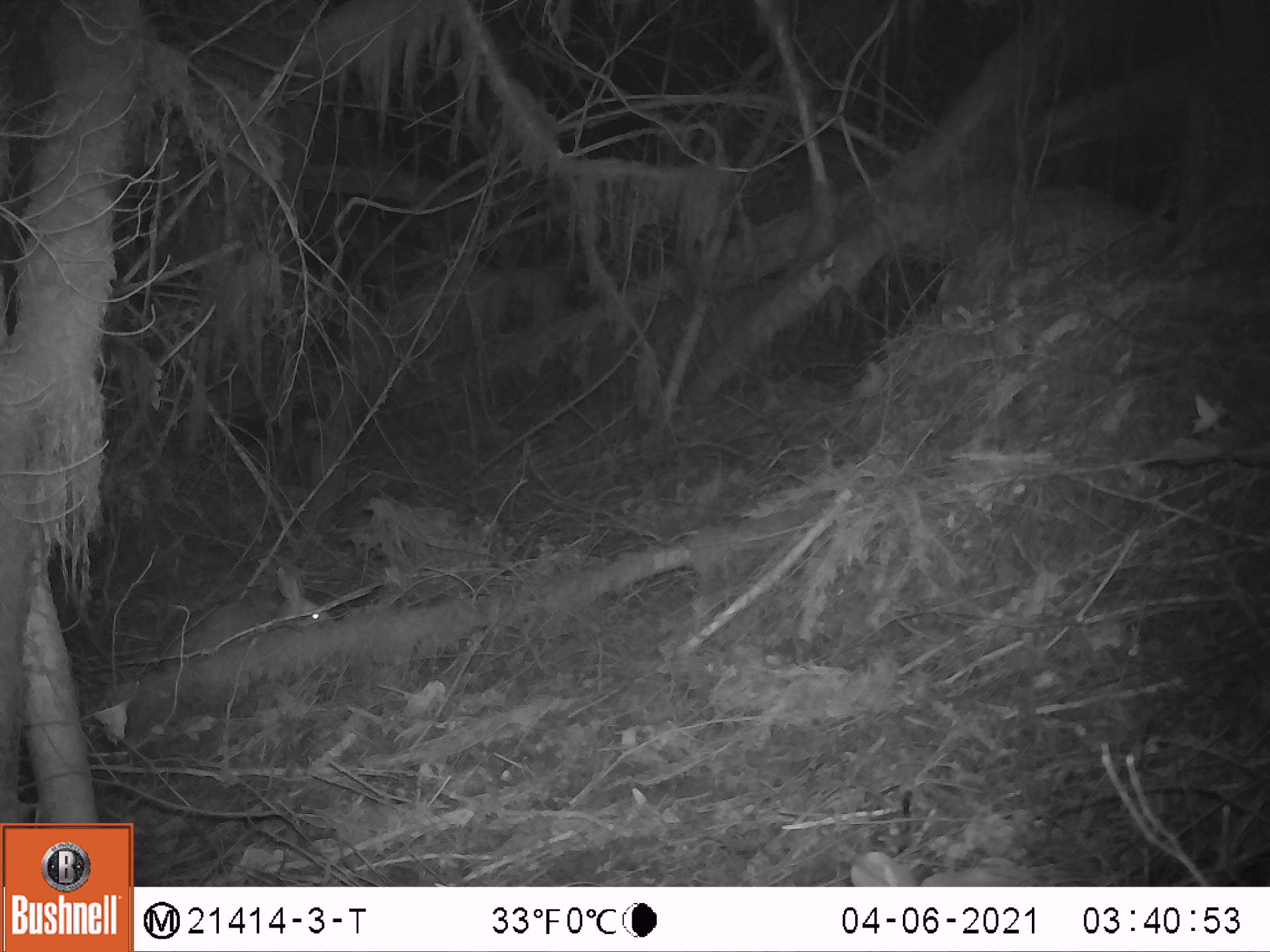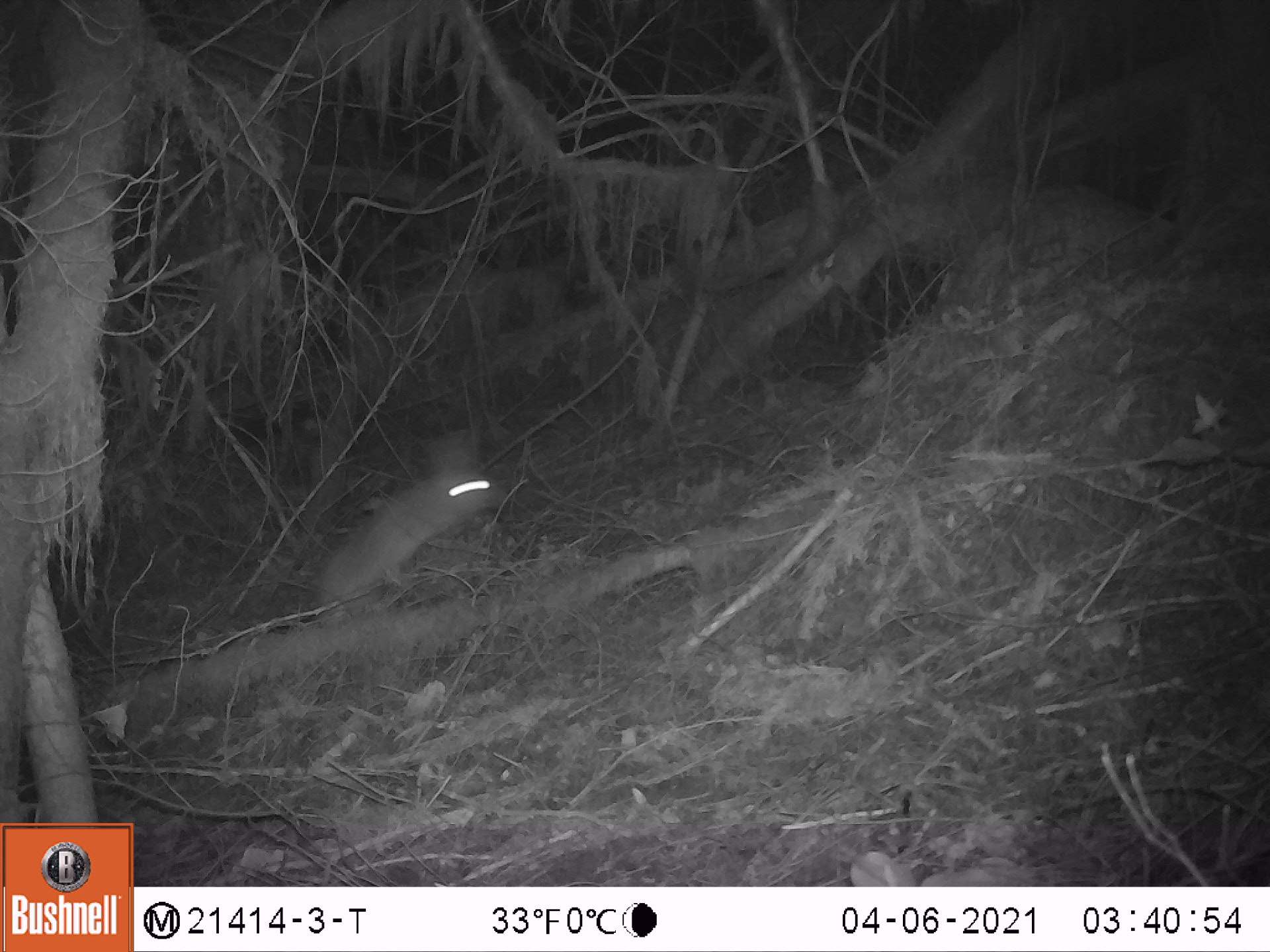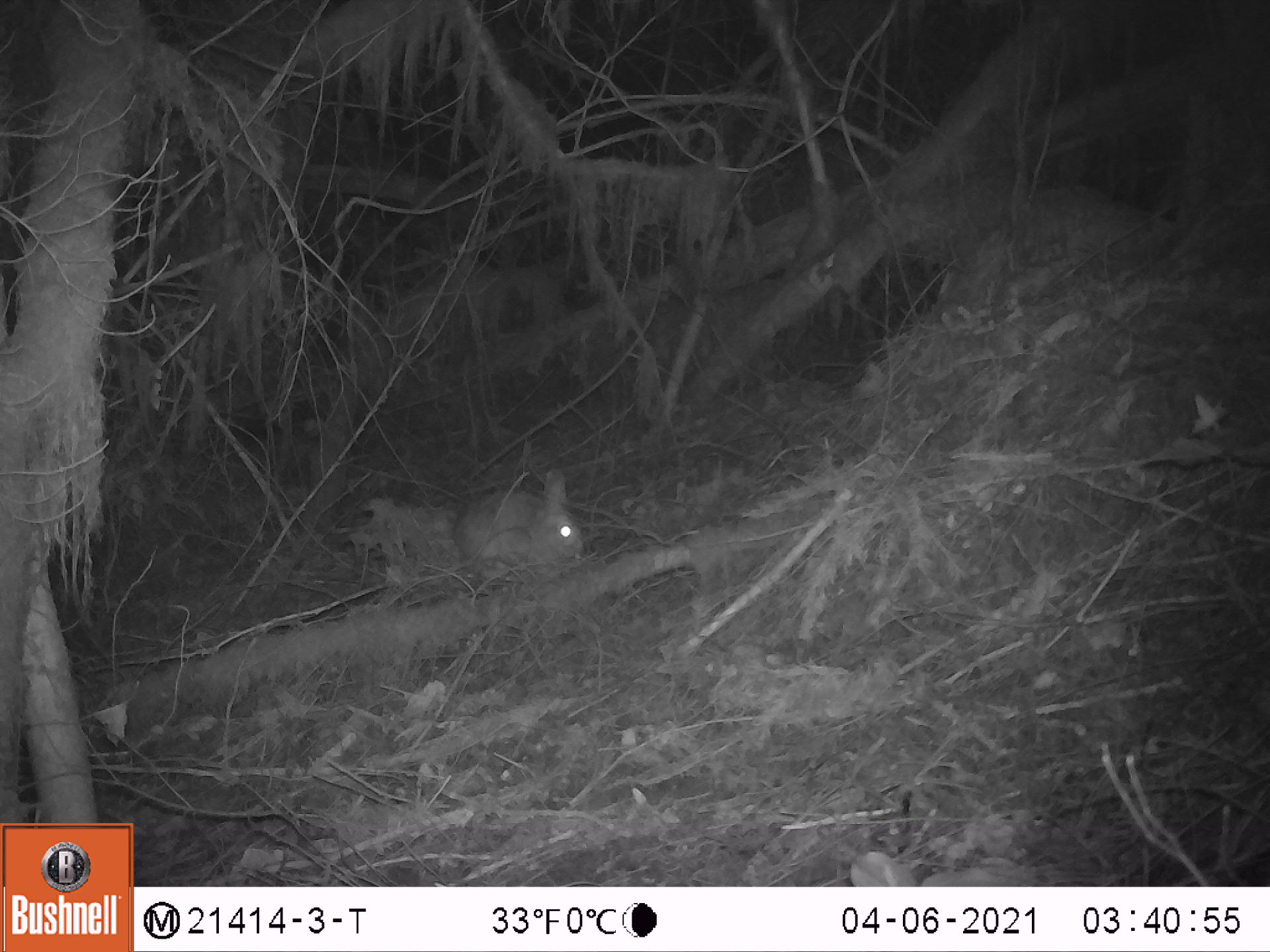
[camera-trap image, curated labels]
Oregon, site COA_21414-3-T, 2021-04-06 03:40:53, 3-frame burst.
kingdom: Animalia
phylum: Chordata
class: Mammalia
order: Lagomorpha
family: Leporidae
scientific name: Leporidae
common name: hares and rabbits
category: leporidae family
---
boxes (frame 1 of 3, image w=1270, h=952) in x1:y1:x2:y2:
leporidae family: 141:544:350:723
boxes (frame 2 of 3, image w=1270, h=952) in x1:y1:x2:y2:
leporidae family: 294:391:524:638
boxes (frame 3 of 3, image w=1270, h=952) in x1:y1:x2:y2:
leporidae family: 432:435:619:596